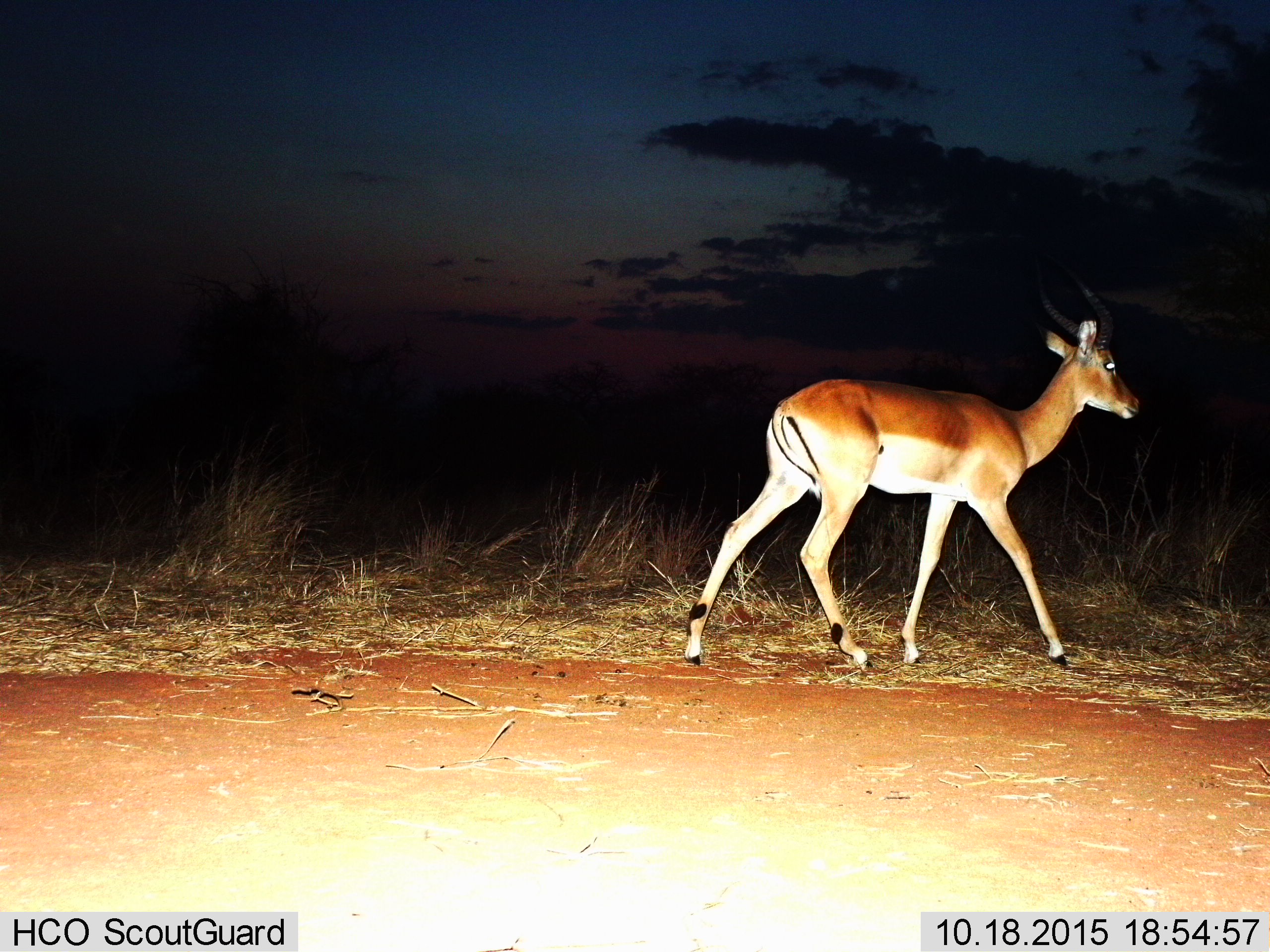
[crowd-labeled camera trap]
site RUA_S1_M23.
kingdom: Animalia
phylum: Chordata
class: Mammalia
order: Artiodactyla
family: Bovidae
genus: Aepyceros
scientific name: Aepyceros melampus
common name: impala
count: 1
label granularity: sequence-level